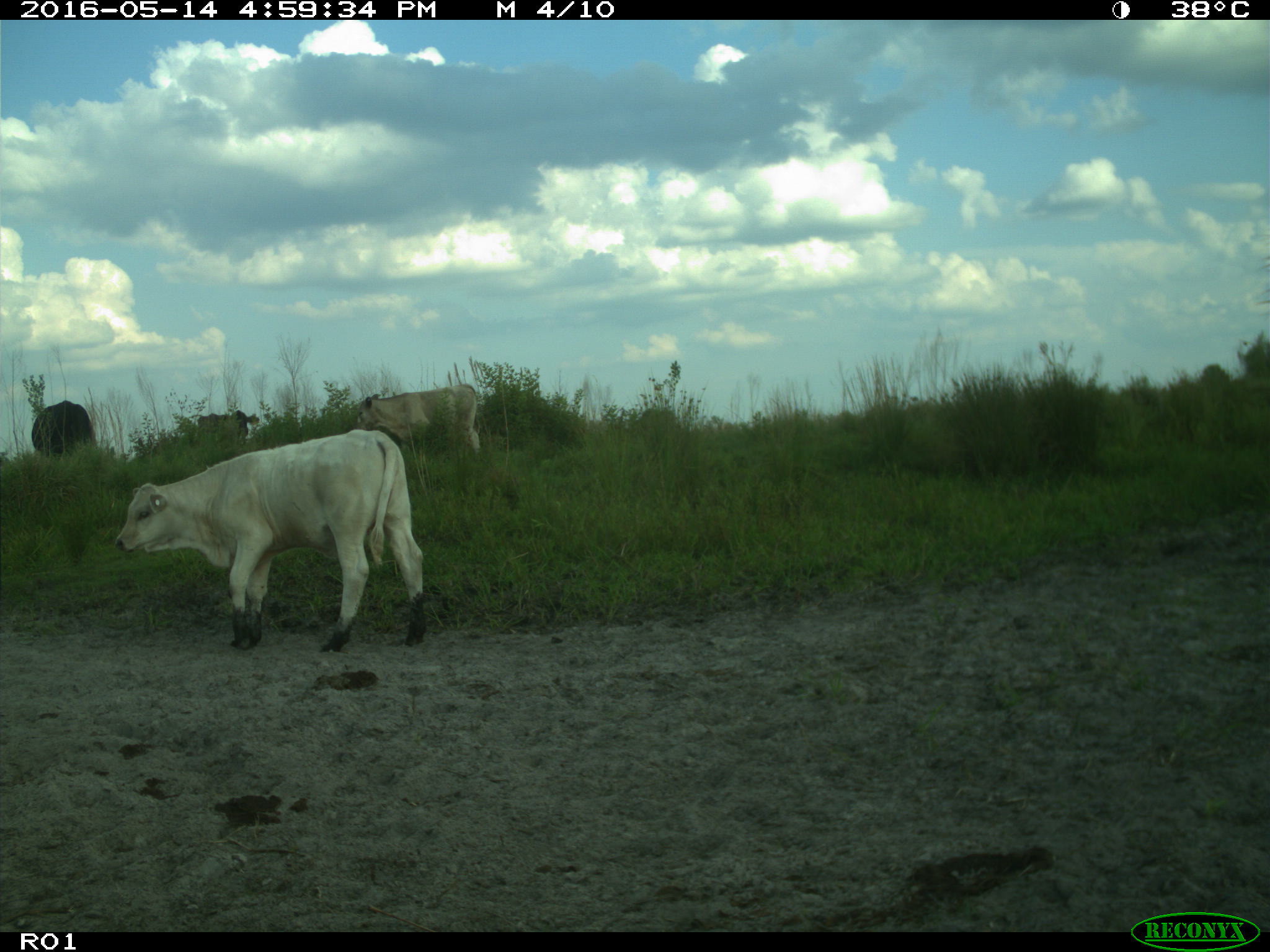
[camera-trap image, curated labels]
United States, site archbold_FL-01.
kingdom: Animalia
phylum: Chordata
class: Mammalia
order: Artiodactyla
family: Bovidae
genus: Bos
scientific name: Bos taurus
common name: domestic cow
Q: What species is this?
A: Bos taurus (domestic cow).